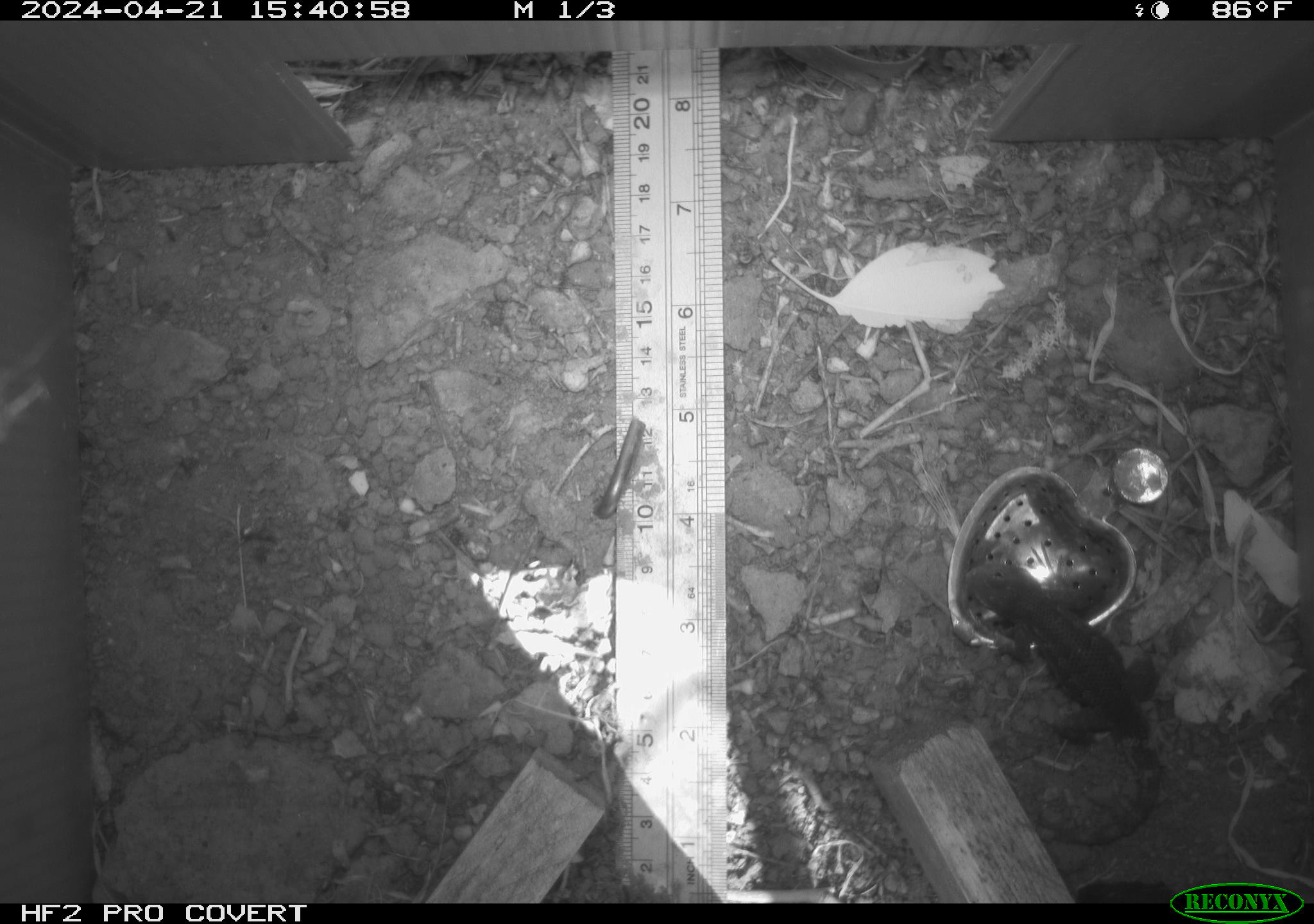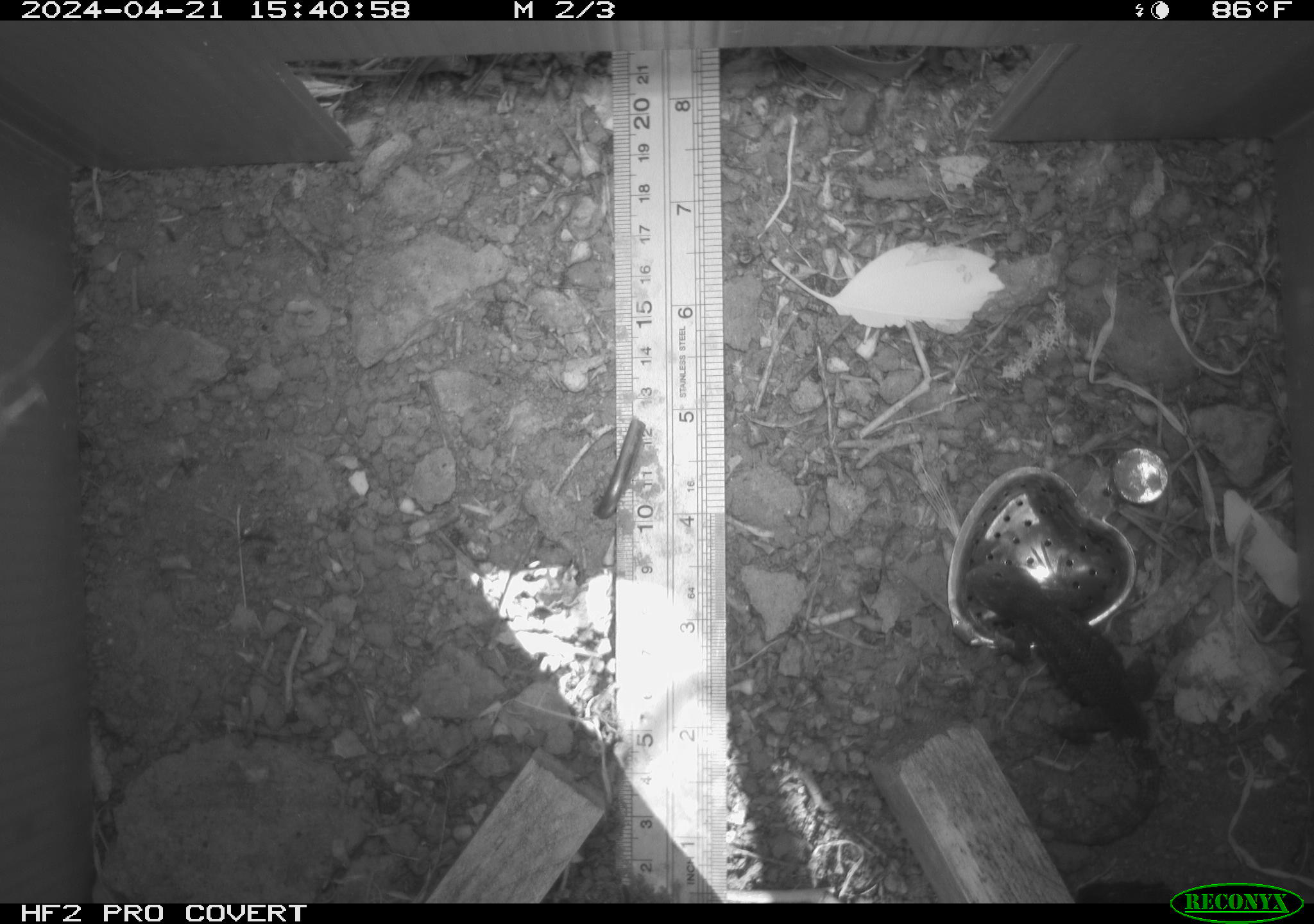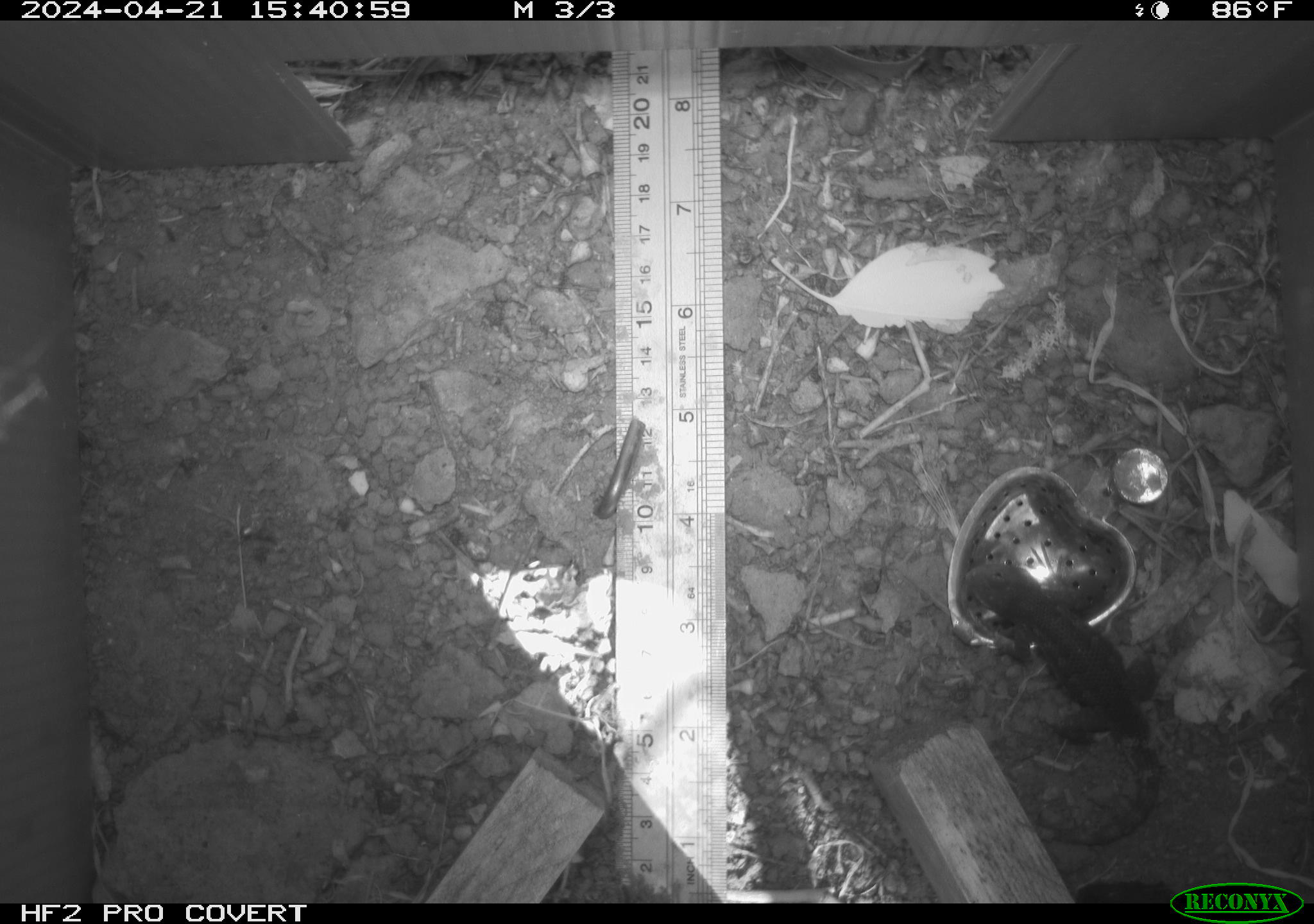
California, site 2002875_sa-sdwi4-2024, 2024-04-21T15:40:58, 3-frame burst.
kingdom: Animalia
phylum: Chordata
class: Reptilia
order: Squamata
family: Phrynosomatidae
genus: Sceloporus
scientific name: Sceloporus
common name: spiny lizards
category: sceloporus species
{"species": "sceloporus species (spiny lizards) (Sceloporus)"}